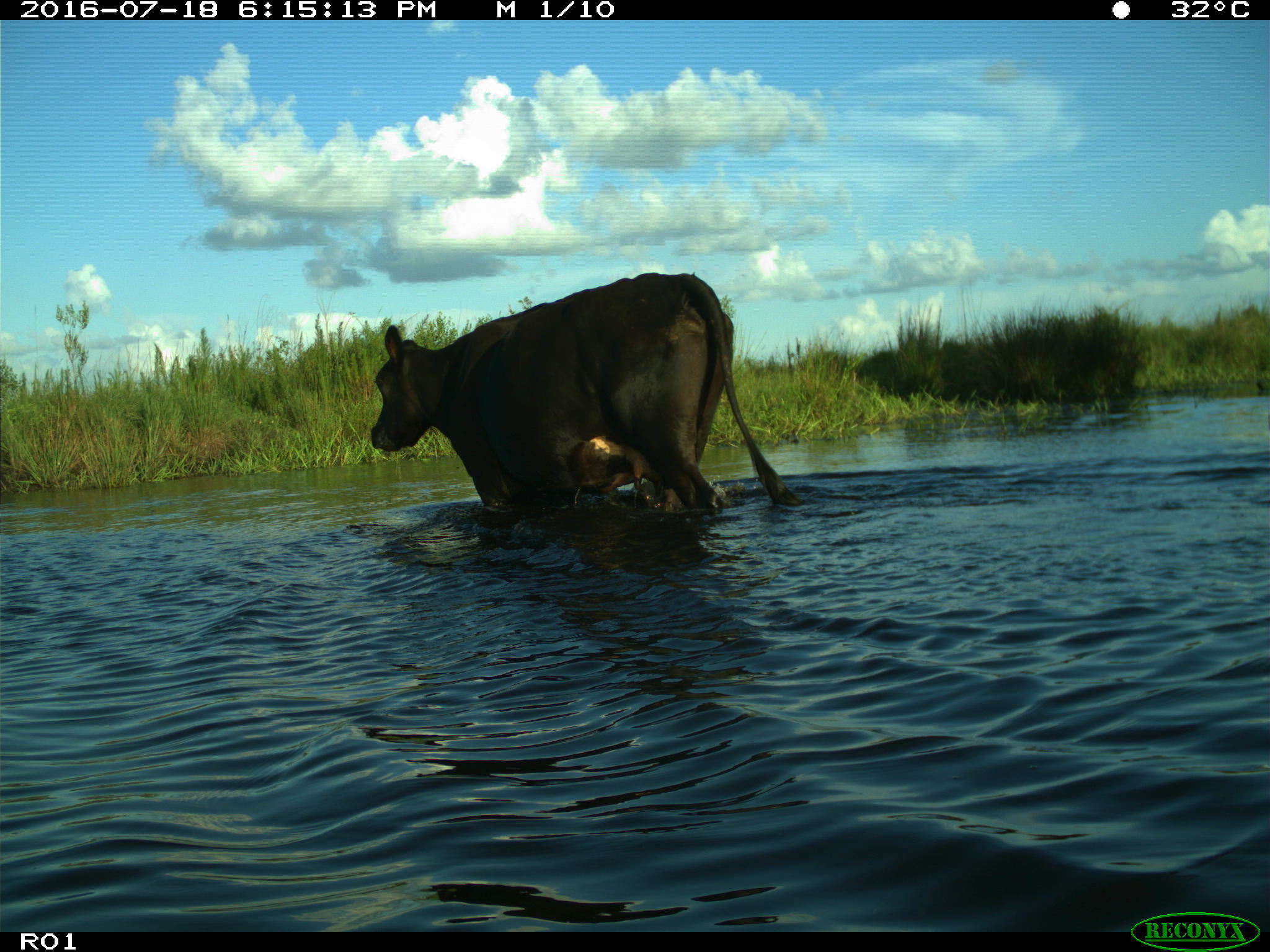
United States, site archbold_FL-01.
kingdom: Animalia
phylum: Chordata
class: Mammalia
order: Artiodactyla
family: Bovidae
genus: Bos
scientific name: Bos taurus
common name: domestic cow